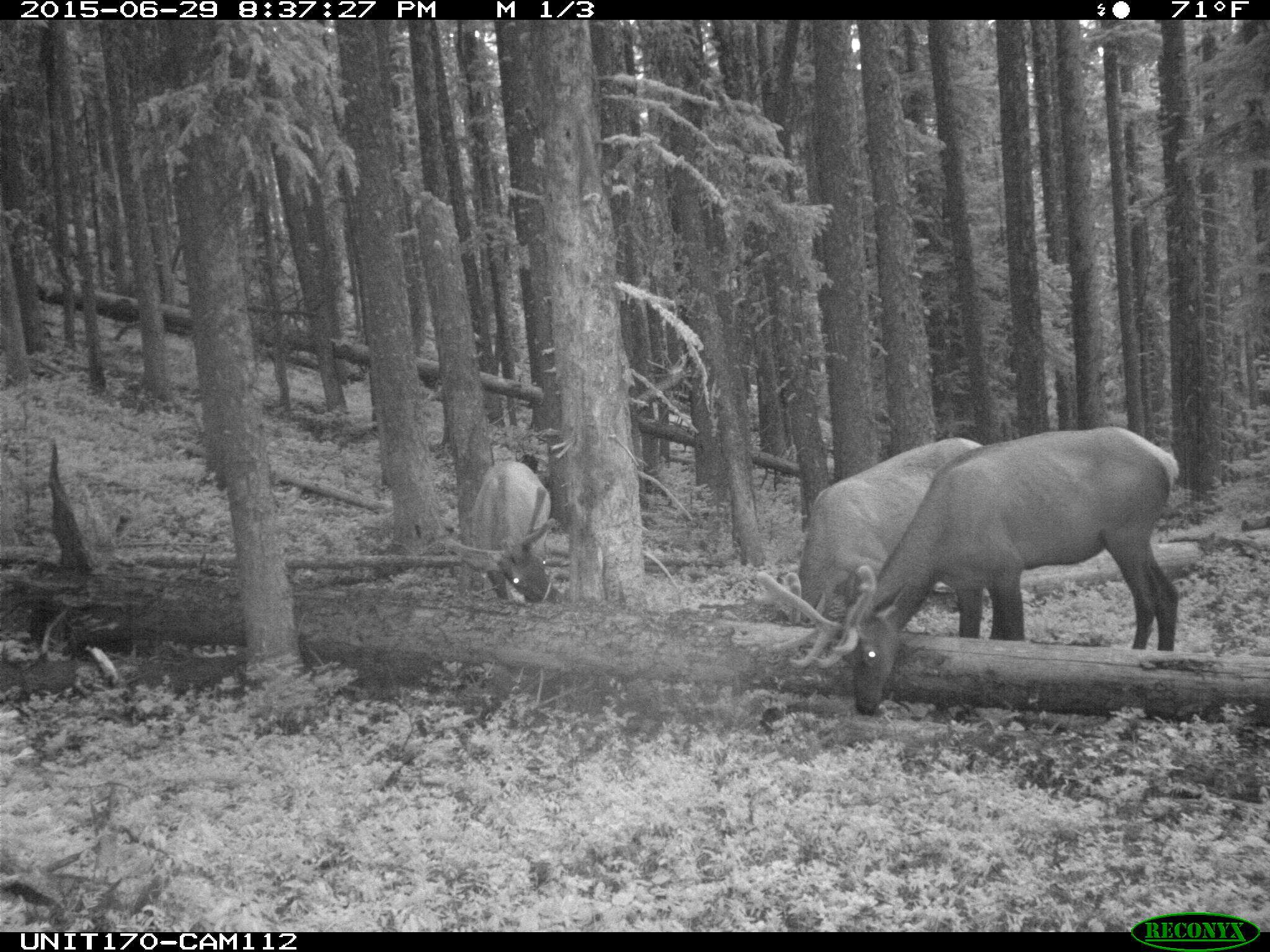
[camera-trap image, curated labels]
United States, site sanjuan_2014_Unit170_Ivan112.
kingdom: Animalia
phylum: Chordata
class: Mammalia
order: Artiodactyla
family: Cervidae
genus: Cervus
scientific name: Cervus elaphus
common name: red deer